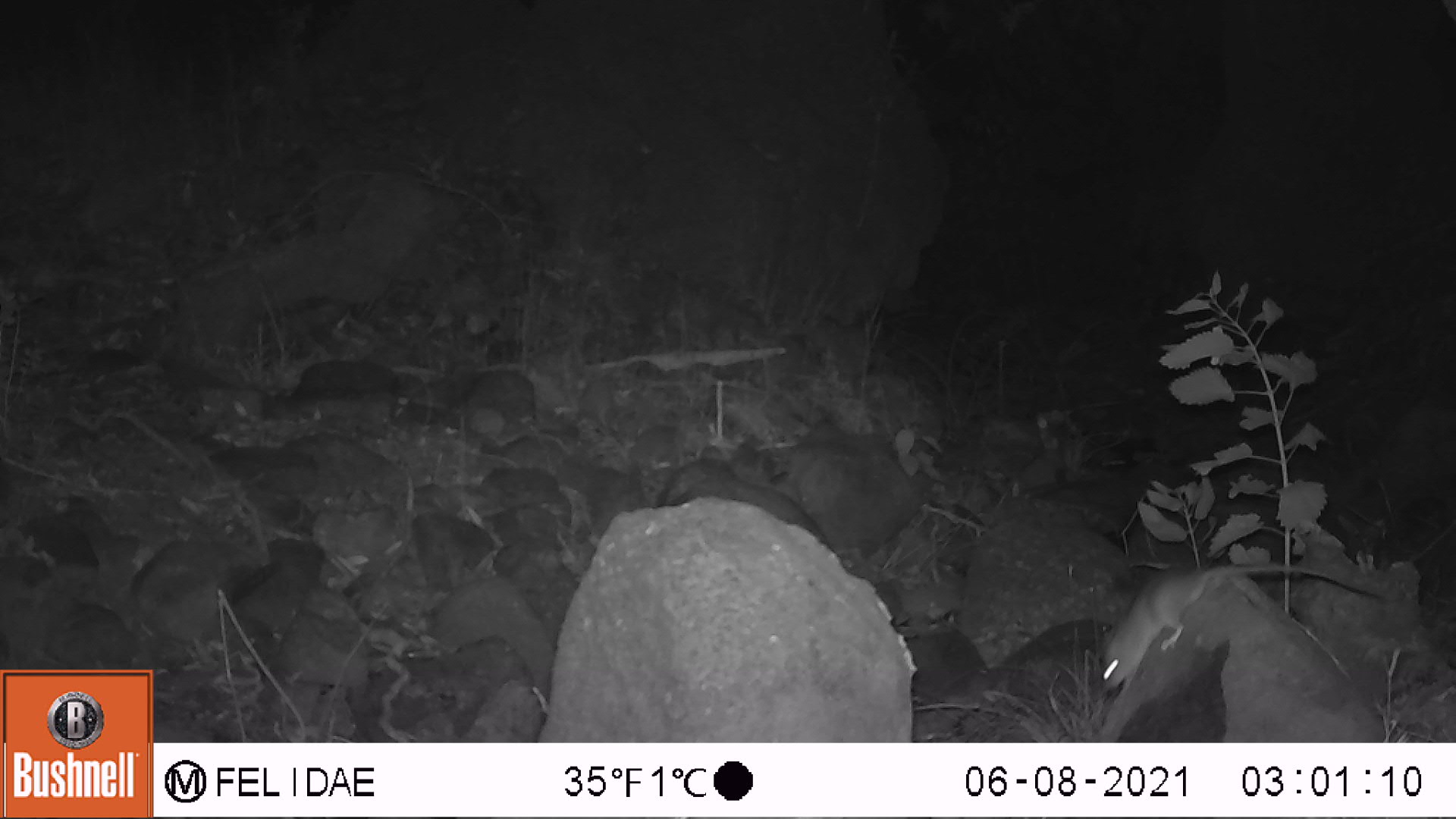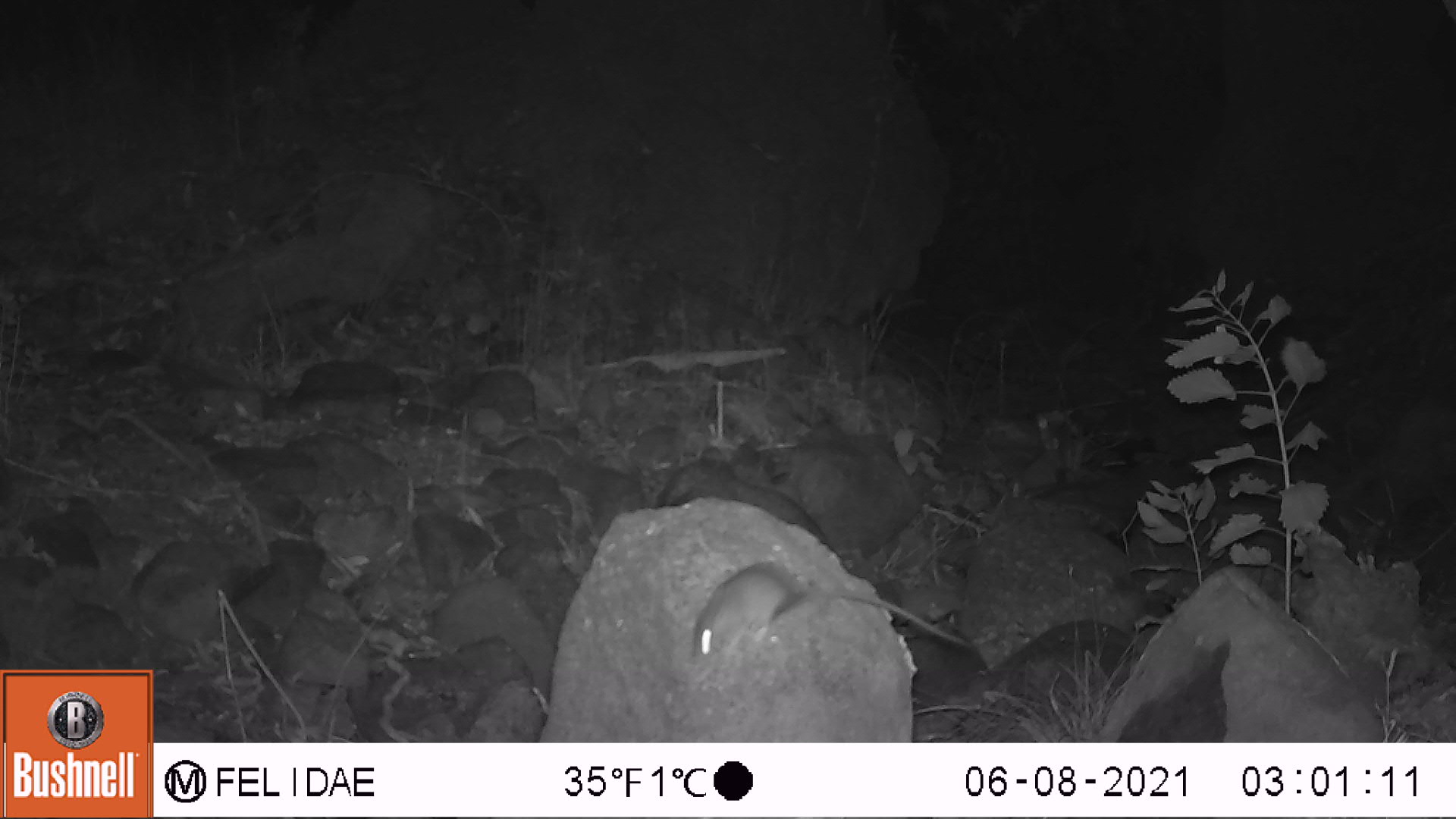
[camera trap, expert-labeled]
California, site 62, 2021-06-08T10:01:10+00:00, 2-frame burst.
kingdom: Animalia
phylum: Chordata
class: Mammalia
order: Rodentia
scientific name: Rodentia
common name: mouse or rat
Mouse or rat (Rodentia).